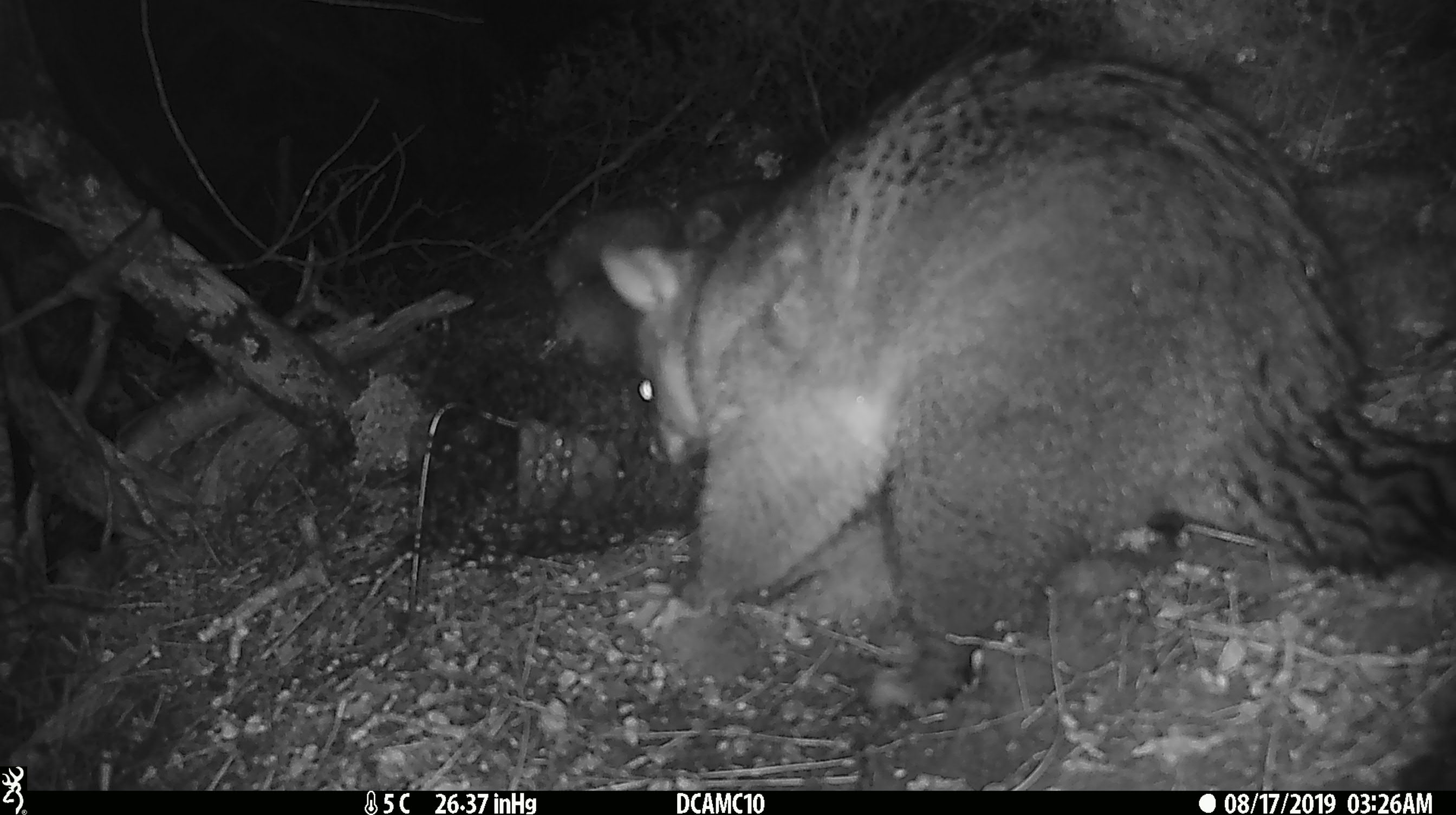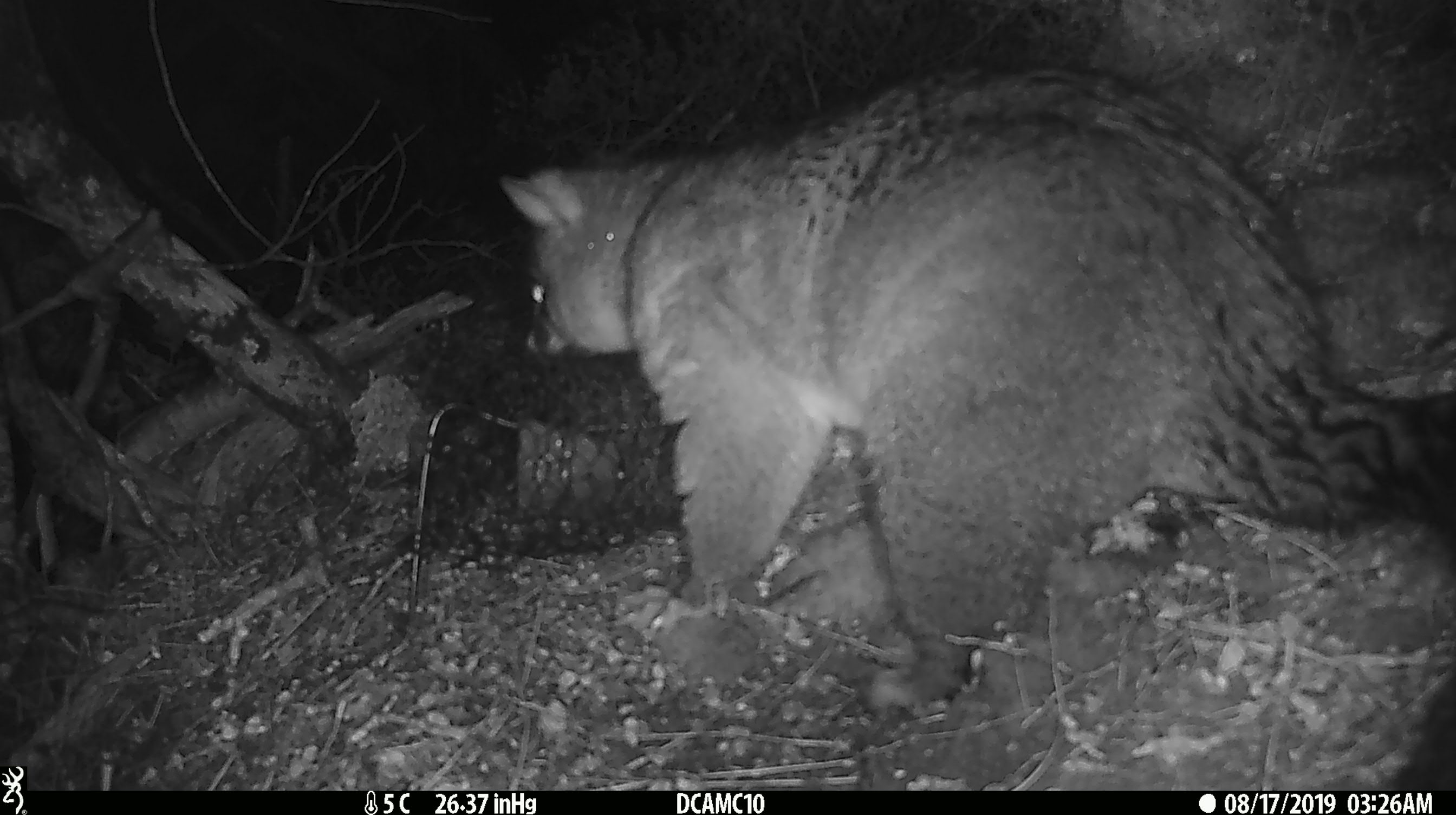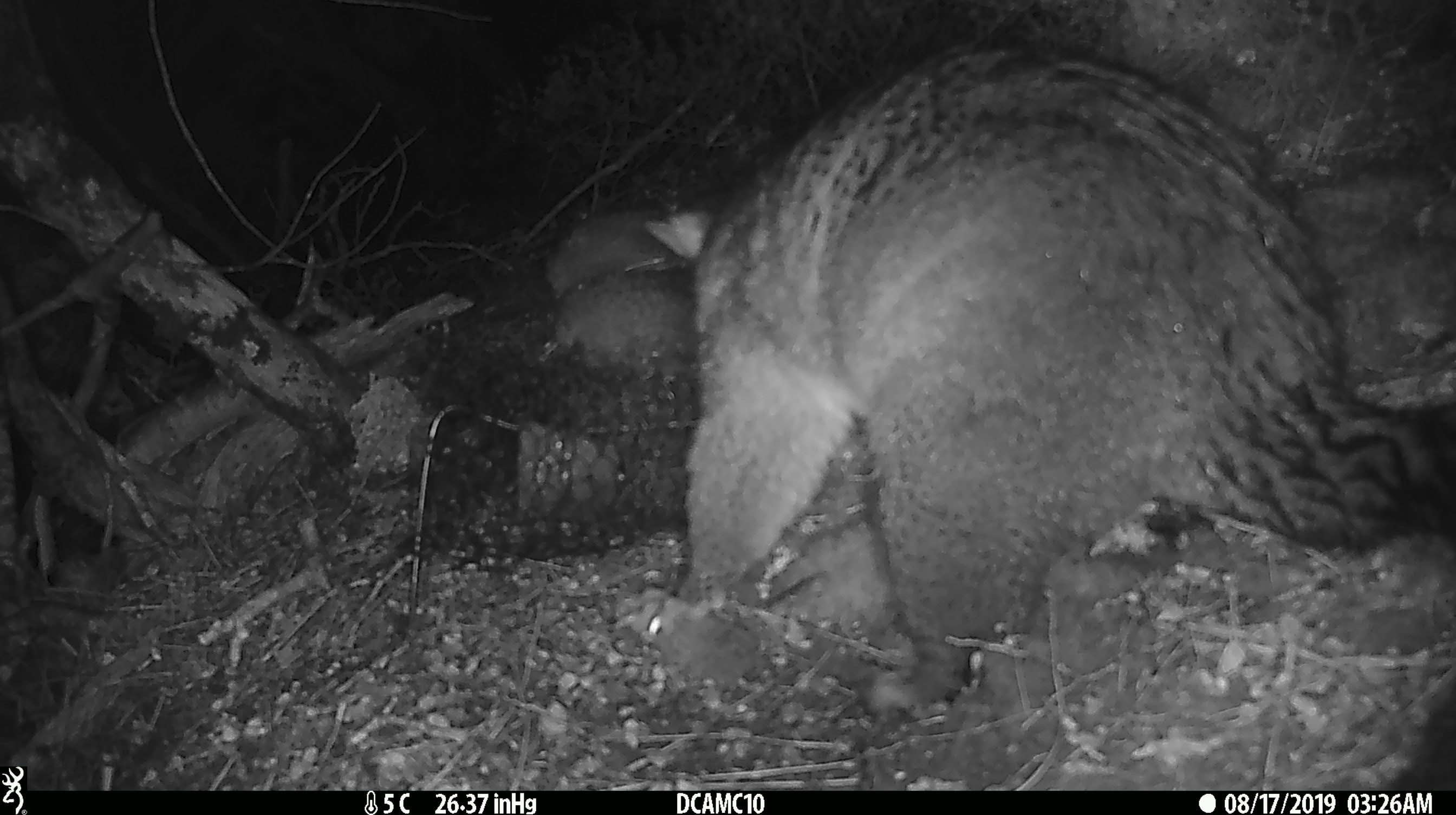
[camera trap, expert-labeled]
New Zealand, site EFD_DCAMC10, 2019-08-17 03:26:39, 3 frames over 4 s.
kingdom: Animalia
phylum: Chordata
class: Mammalia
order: Diprotodontia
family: Phalangeridae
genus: Trichosurus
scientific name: Trichosurus vulpecula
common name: common brushtail possum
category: possum